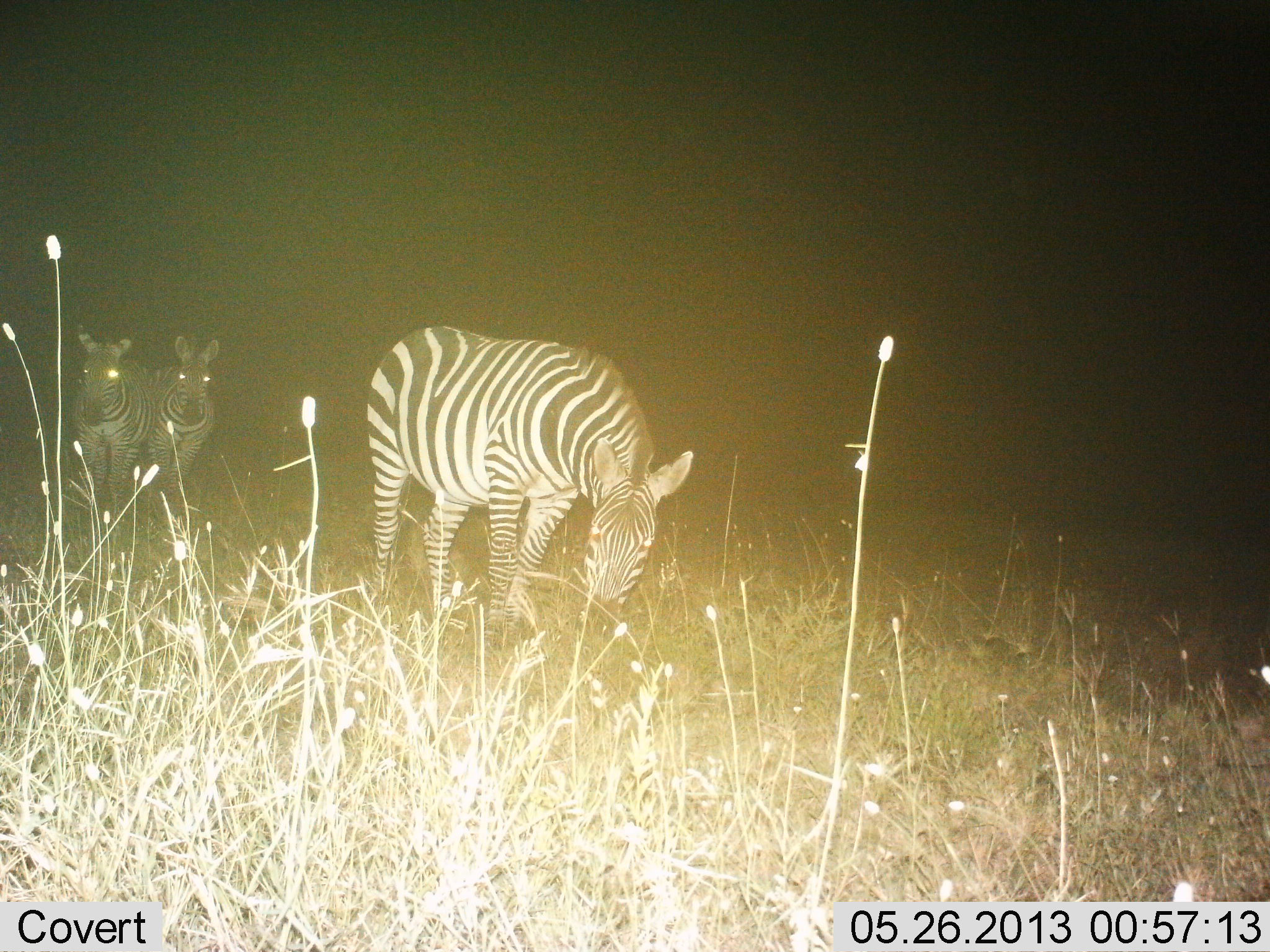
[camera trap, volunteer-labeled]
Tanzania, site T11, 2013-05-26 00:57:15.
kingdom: Animalia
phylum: Chordata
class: Mammalia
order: Perissodactyla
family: Equidae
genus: Equus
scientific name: Equus quagga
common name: plains zebra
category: zebra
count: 3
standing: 70%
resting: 0%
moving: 20%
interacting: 0%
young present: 0%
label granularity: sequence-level